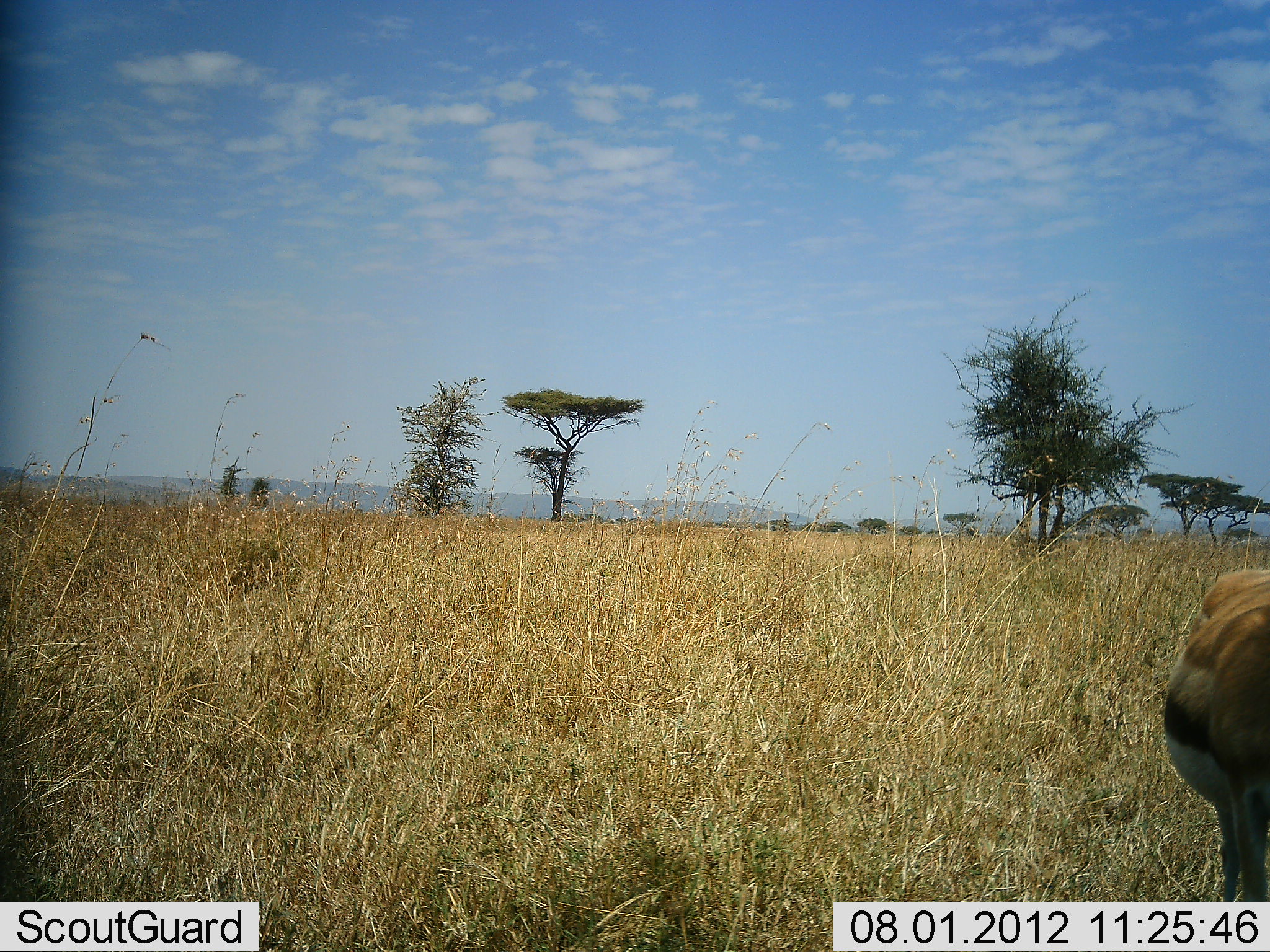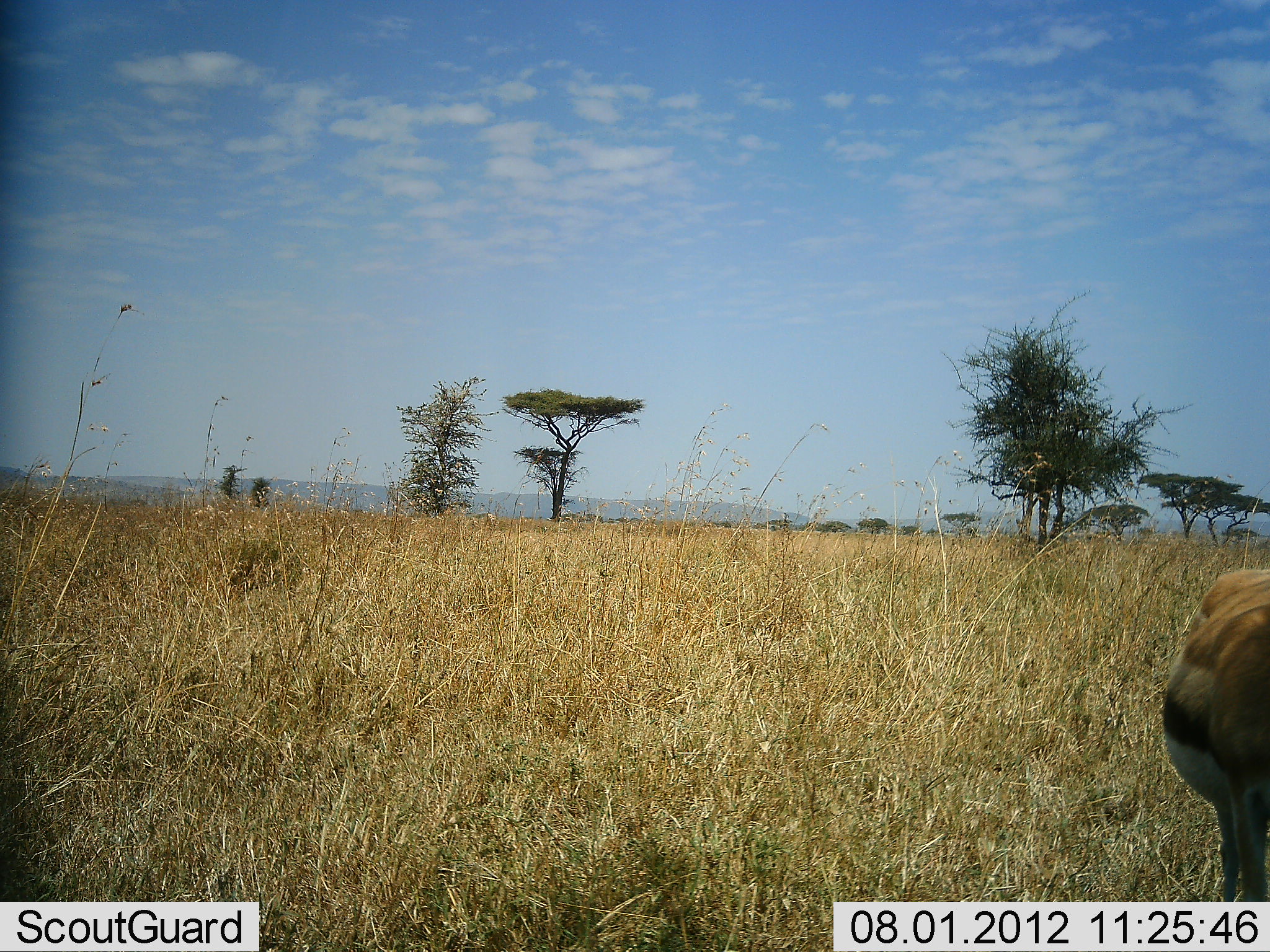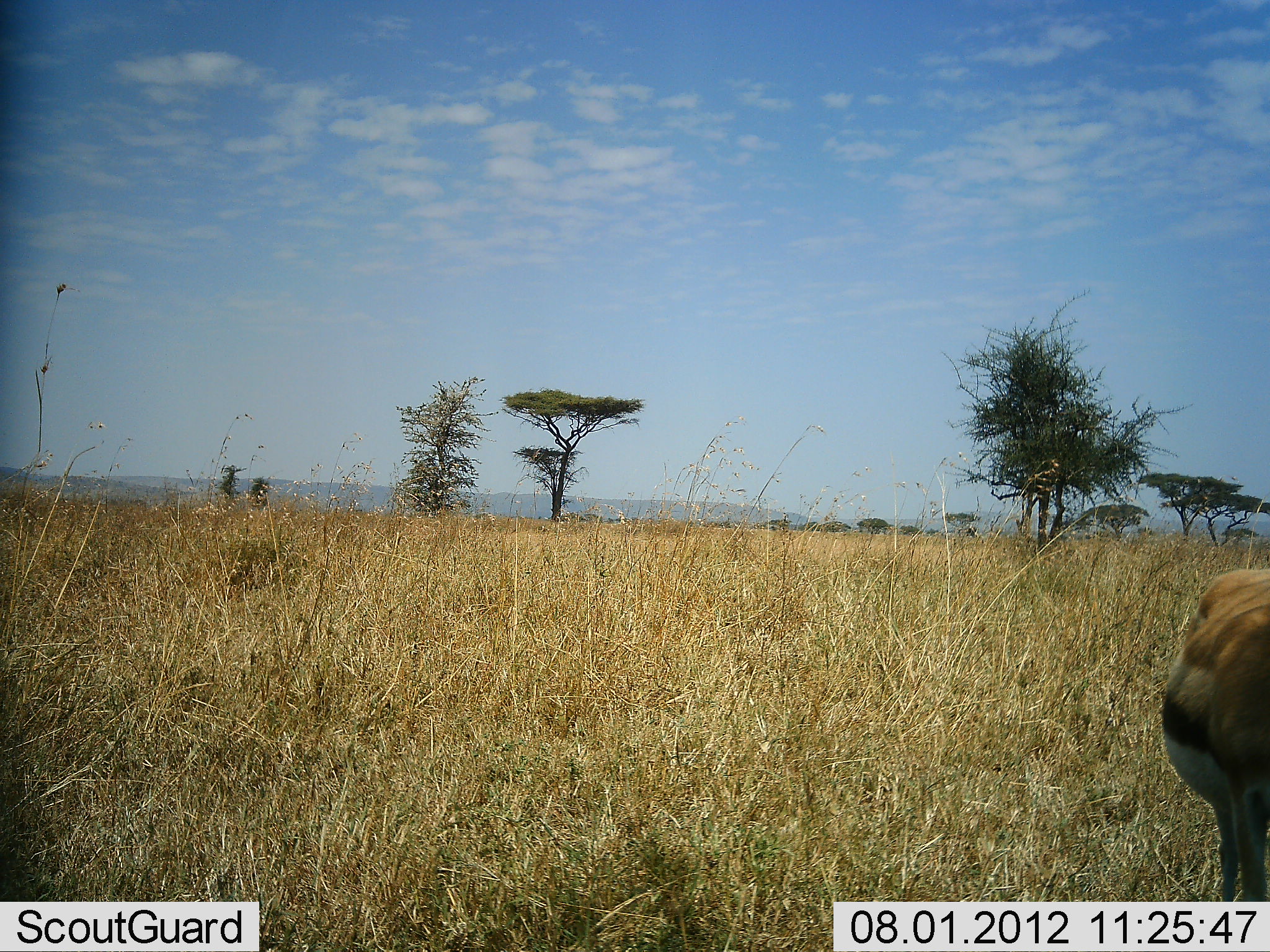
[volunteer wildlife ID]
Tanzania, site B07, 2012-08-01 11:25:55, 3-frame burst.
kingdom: Animalia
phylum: Chordata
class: Mammalia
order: Artiodactyla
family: Bovidae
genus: Eudorcas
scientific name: Eudorcas thomsonii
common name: thomson's gazelle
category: gazellethomsons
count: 1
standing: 90%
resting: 10%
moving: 0%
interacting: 0%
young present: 0%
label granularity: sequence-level